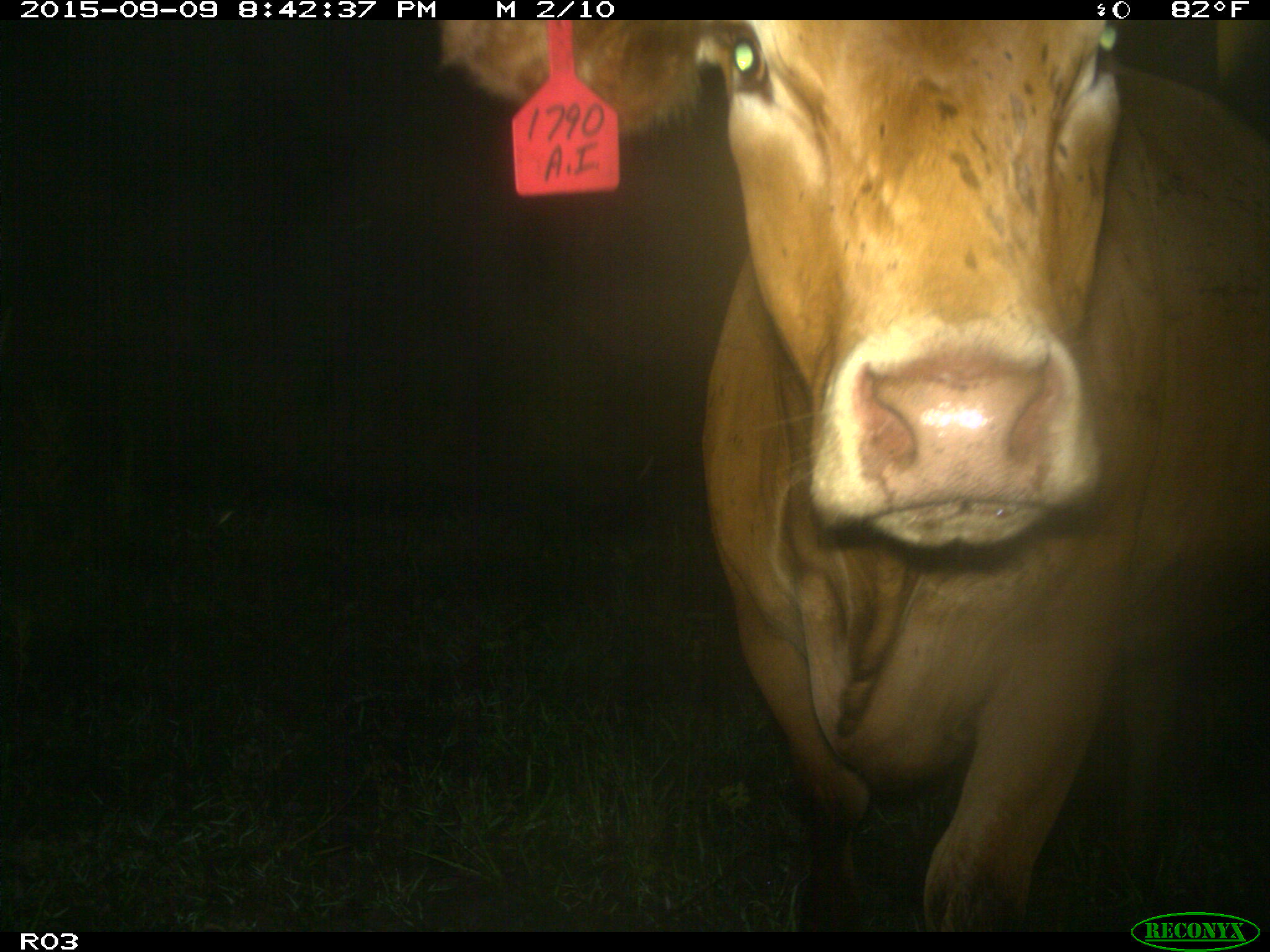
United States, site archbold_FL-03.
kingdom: Animalia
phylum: Chordata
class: Mammalia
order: Artiodactyla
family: Bovidae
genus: Bos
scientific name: Bos taurus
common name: domestic cow